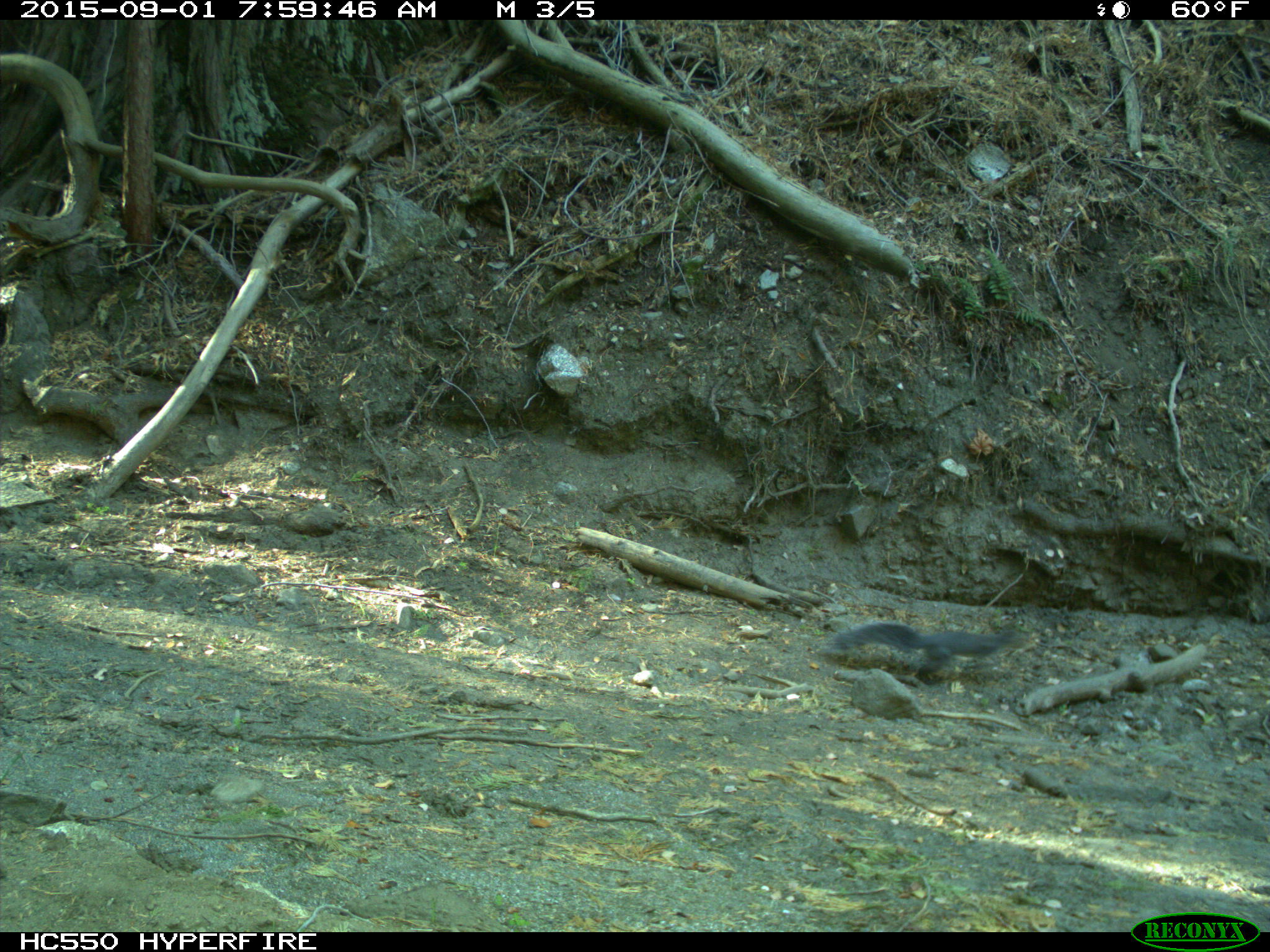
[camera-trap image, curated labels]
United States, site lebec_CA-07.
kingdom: Animalia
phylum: Chordata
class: Mammalia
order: Rodentia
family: Sciuridae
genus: Sciurus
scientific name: Sciurus carolinensis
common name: eastern gray squirrel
Sciurus carolinensis (eastern gray squirrel).